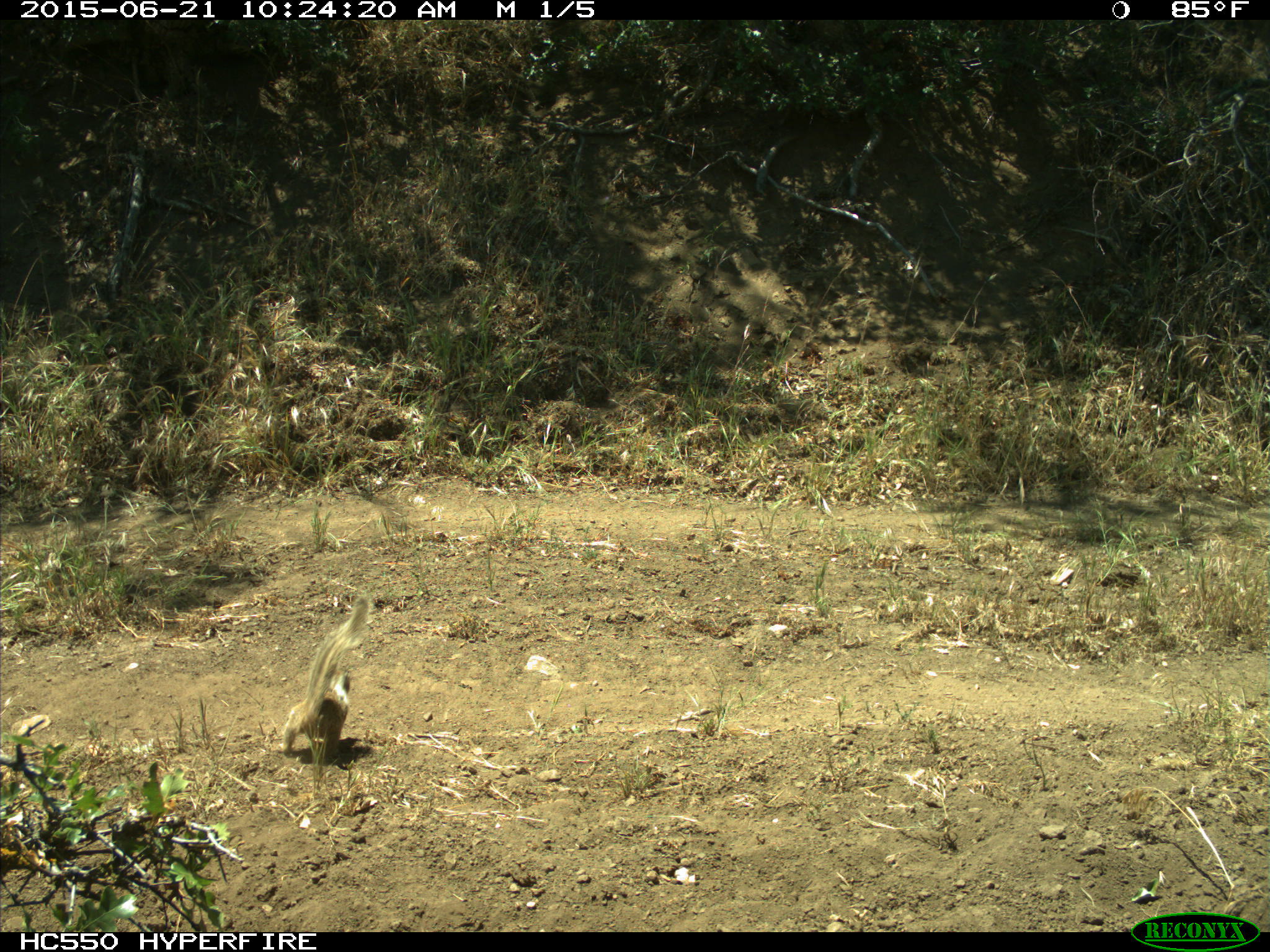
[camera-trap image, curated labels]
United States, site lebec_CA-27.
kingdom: Animalia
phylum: Chordata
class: Mammalia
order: Rodentia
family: Sciuridae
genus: Otospermophilus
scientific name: Otospermophilus beecheyi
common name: california ground squirrel